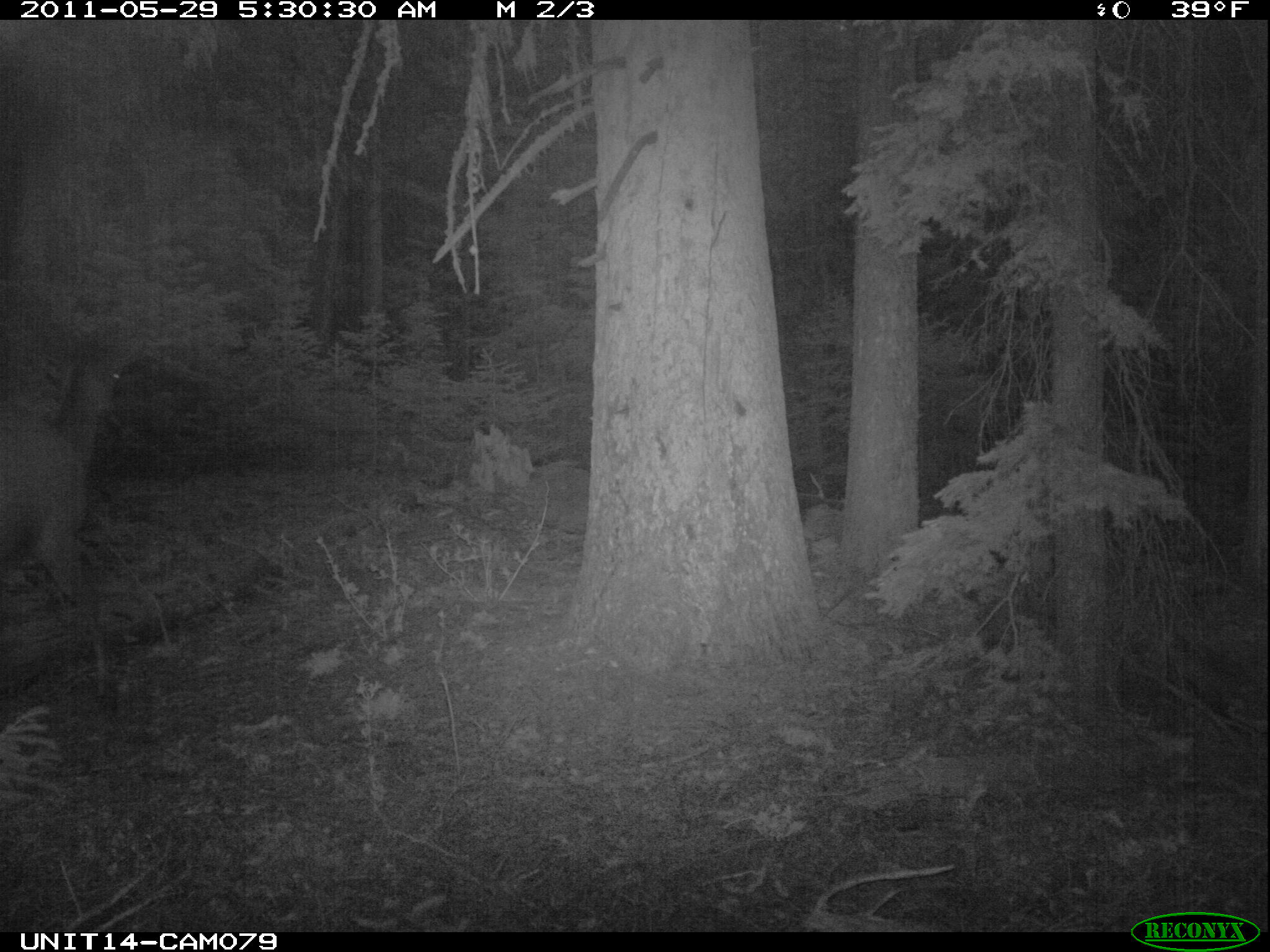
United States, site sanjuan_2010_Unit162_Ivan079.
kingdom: Animalia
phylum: Chordata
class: Mammalia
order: Artiodactyla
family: Cervidae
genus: Cervus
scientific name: Cervus elaphus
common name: red deer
Cervus elaphus (red deer).